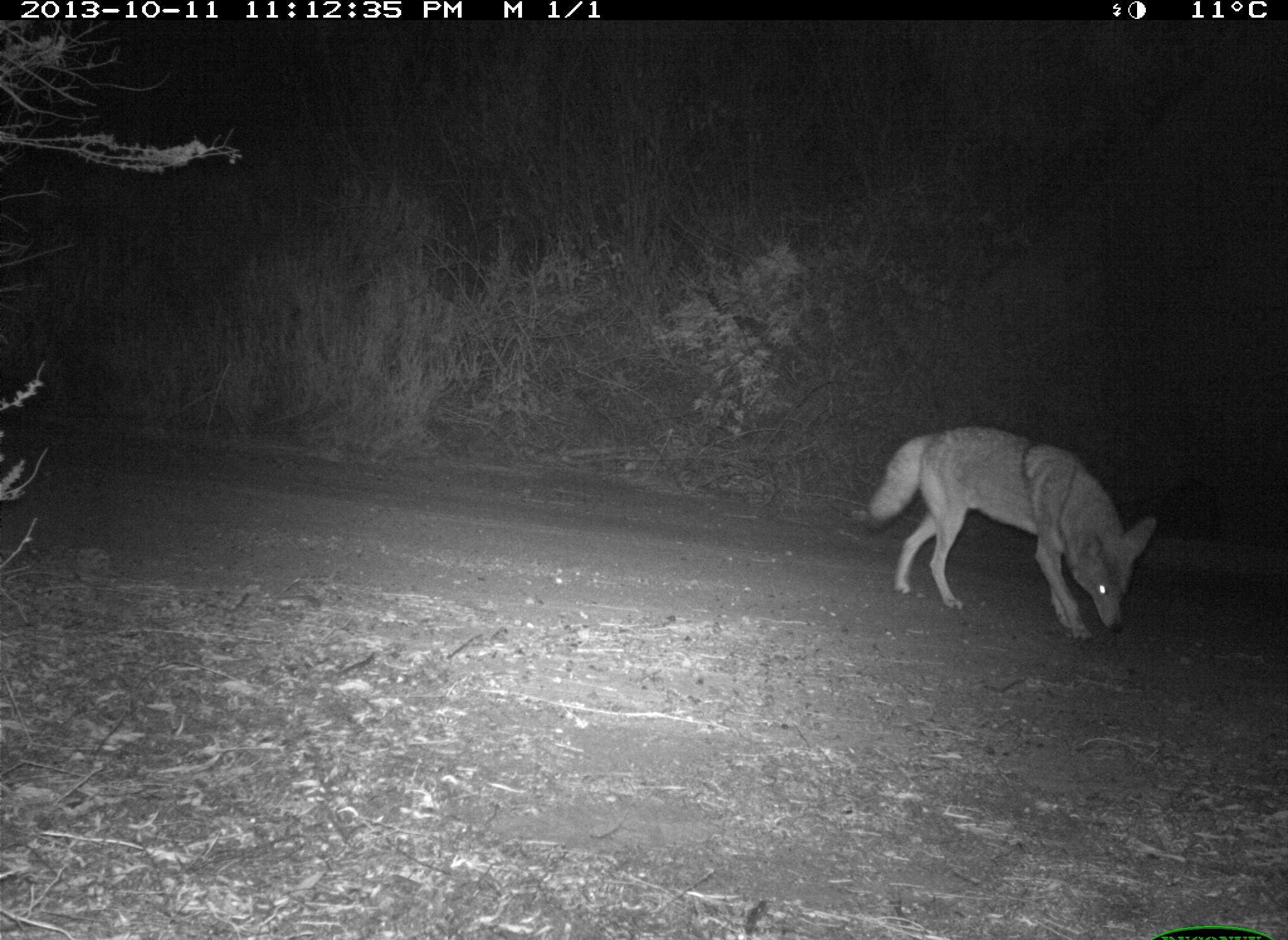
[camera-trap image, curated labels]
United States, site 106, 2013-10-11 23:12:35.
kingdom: Animalia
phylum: Chordata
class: Mammalia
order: Carnivora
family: Canidae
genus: Canis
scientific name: Canis latrans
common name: coyote